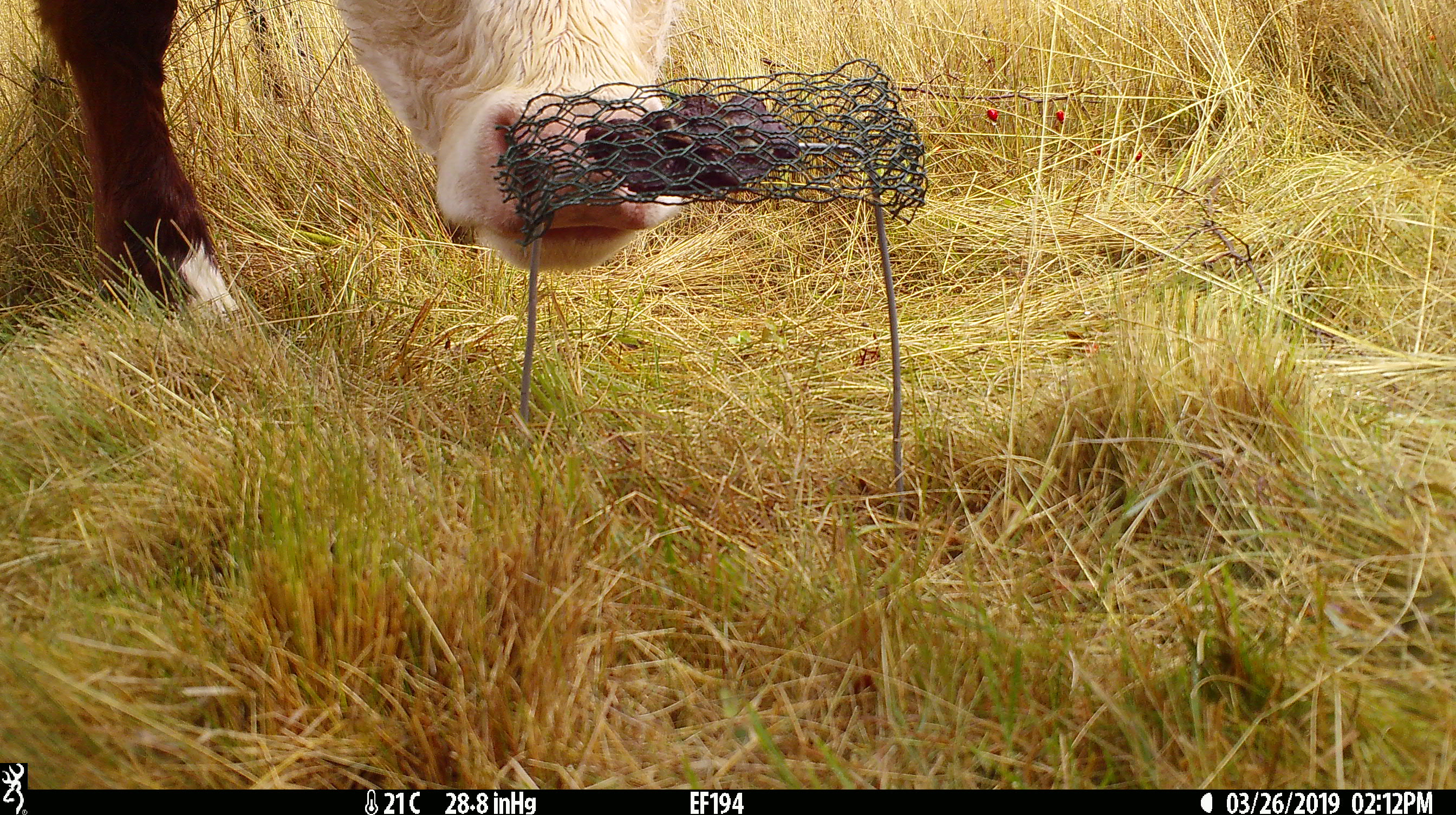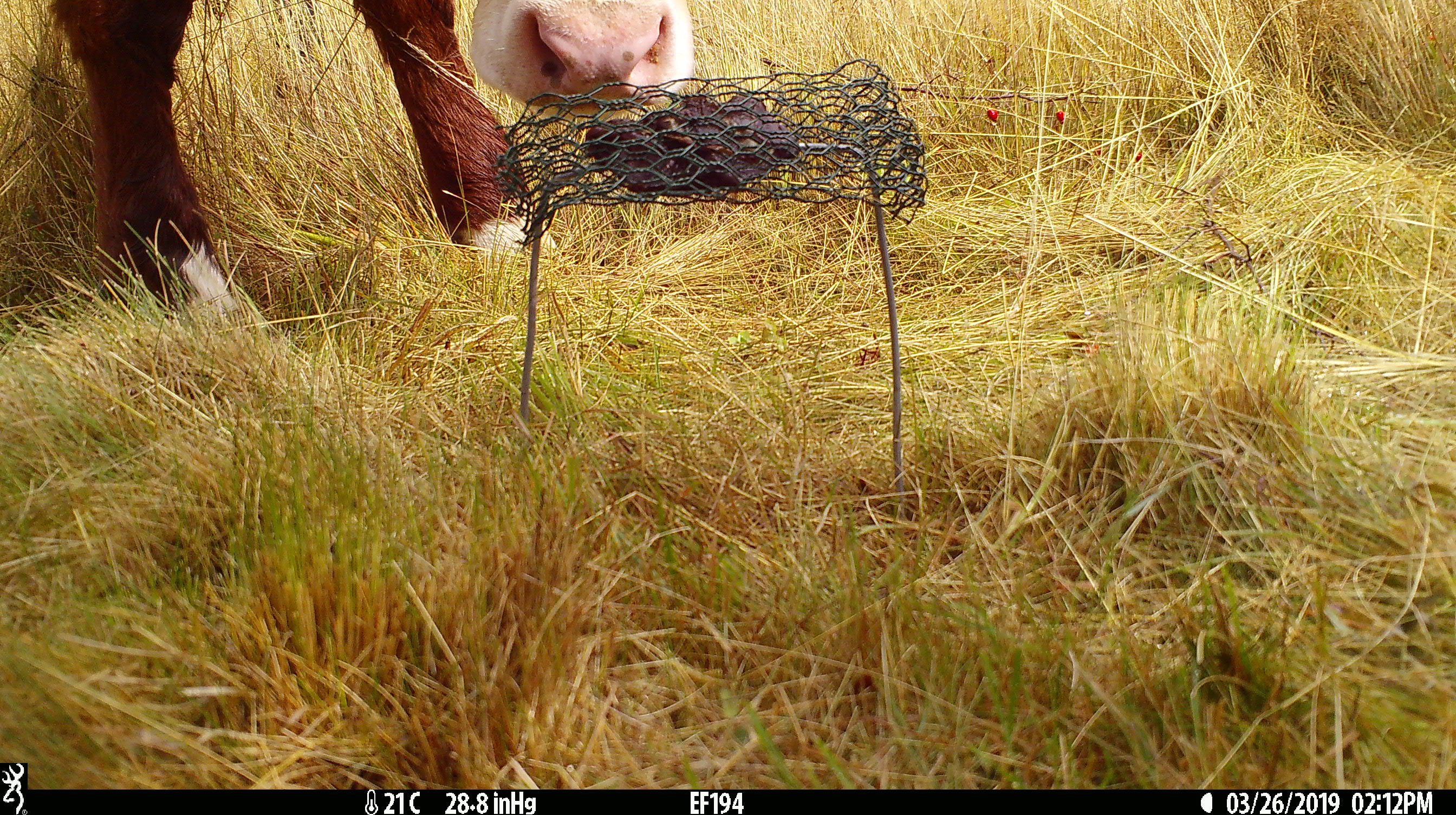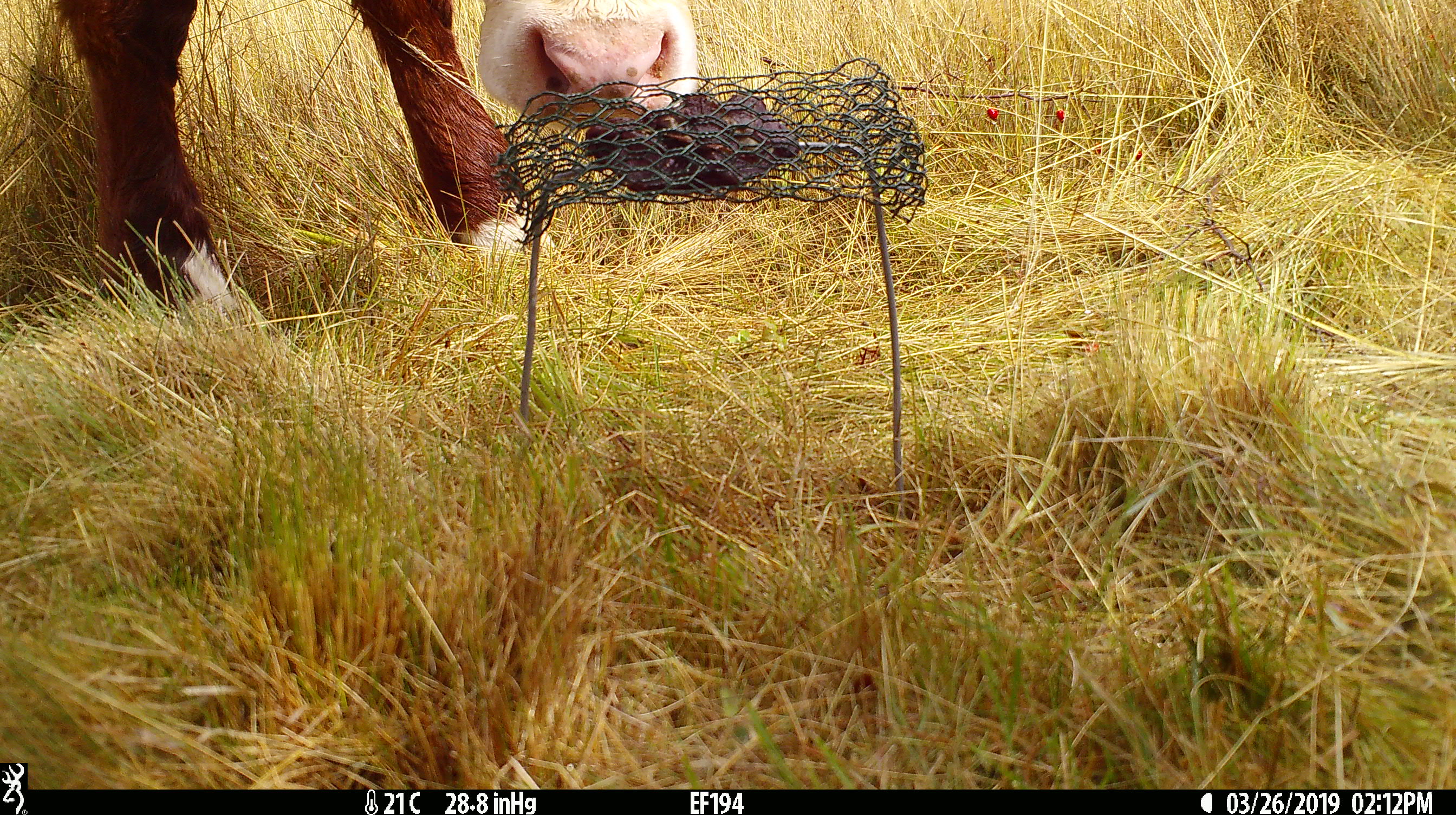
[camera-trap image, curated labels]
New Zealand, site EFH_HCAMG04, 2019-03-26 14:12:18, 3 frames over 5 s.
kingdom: Animalia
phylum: Chordata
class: Mammalia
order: Artiodactyla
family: Bovidae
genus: Bos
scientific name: Bos taurus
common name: domestic cow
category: cow